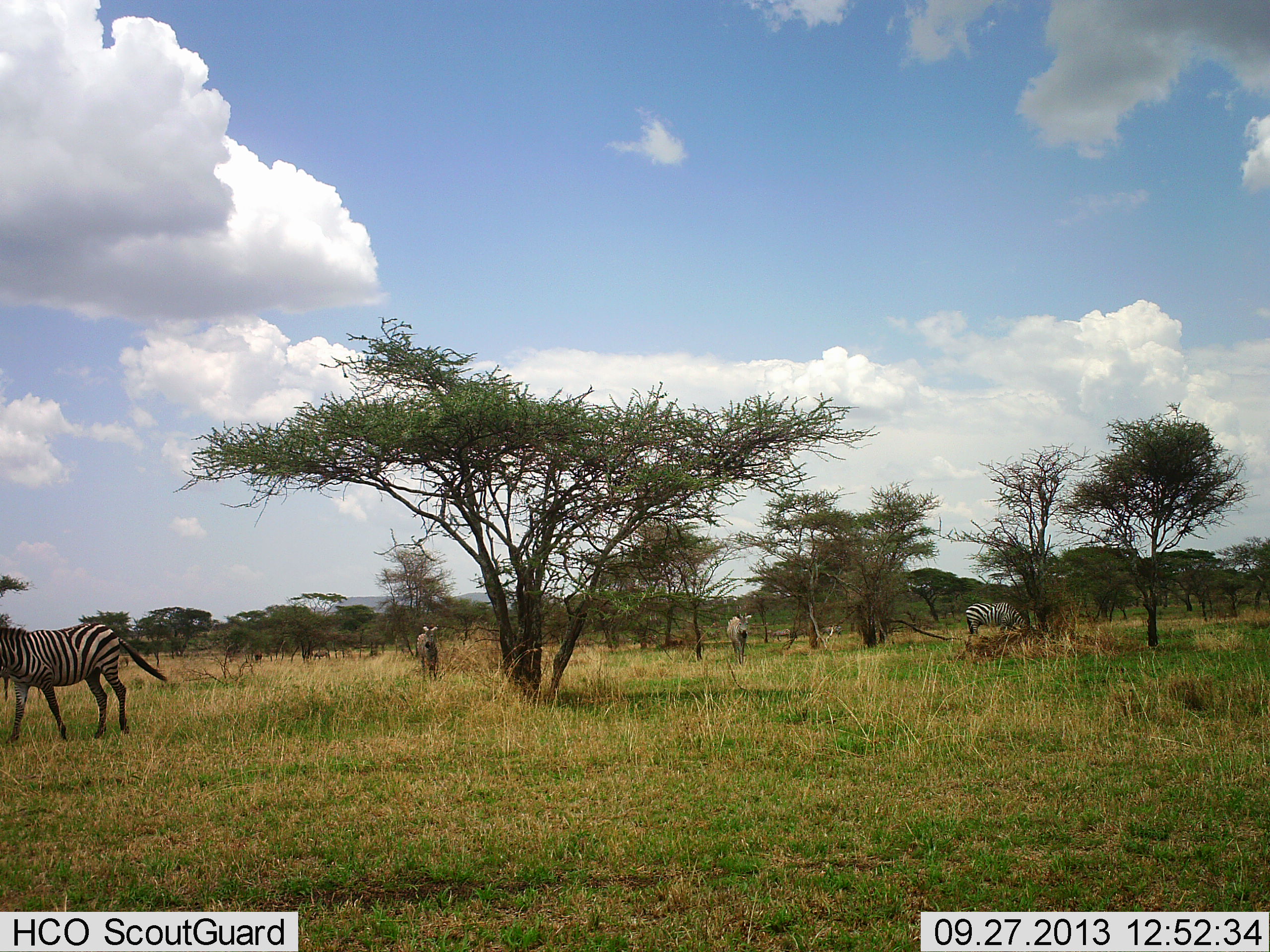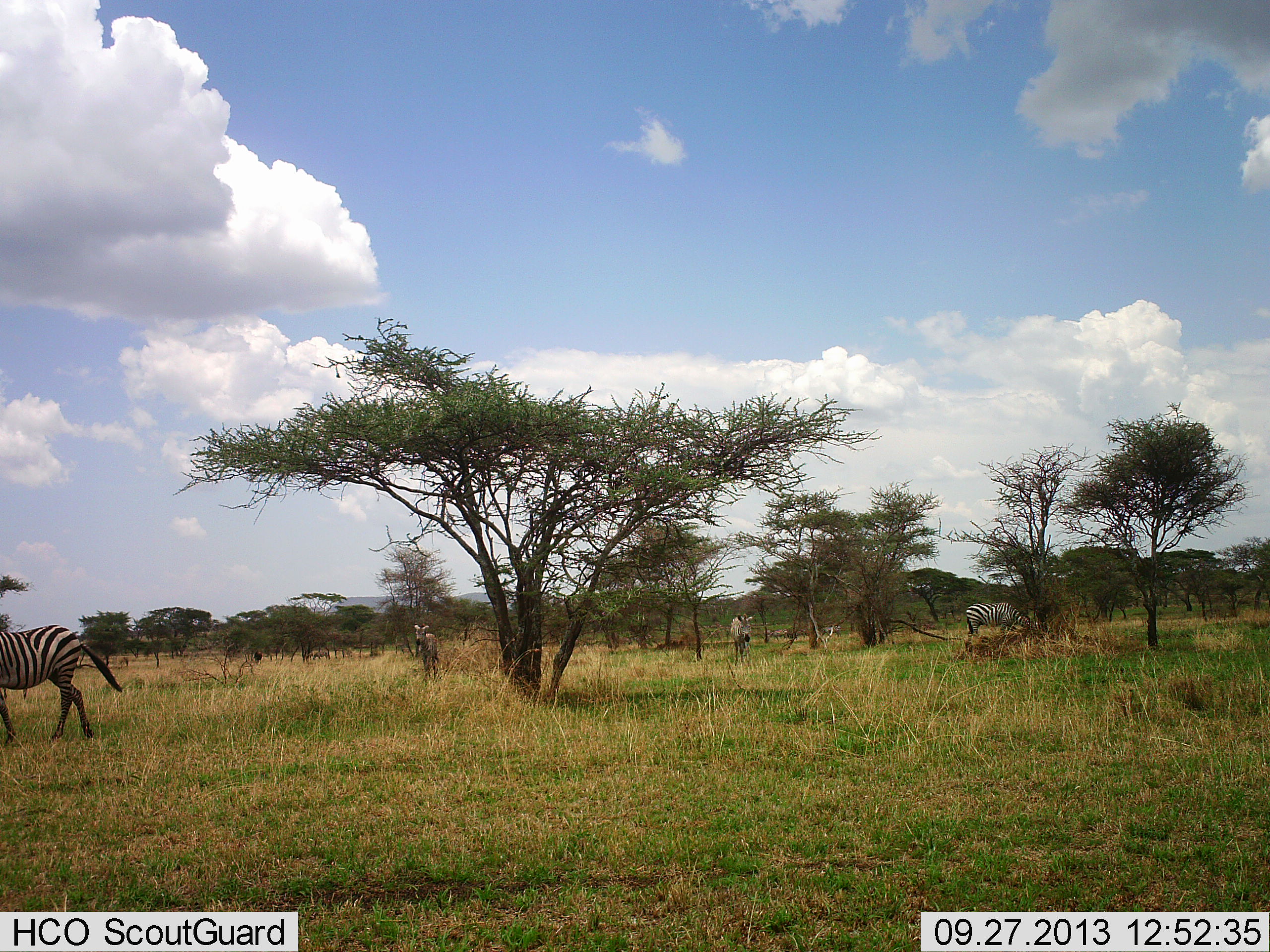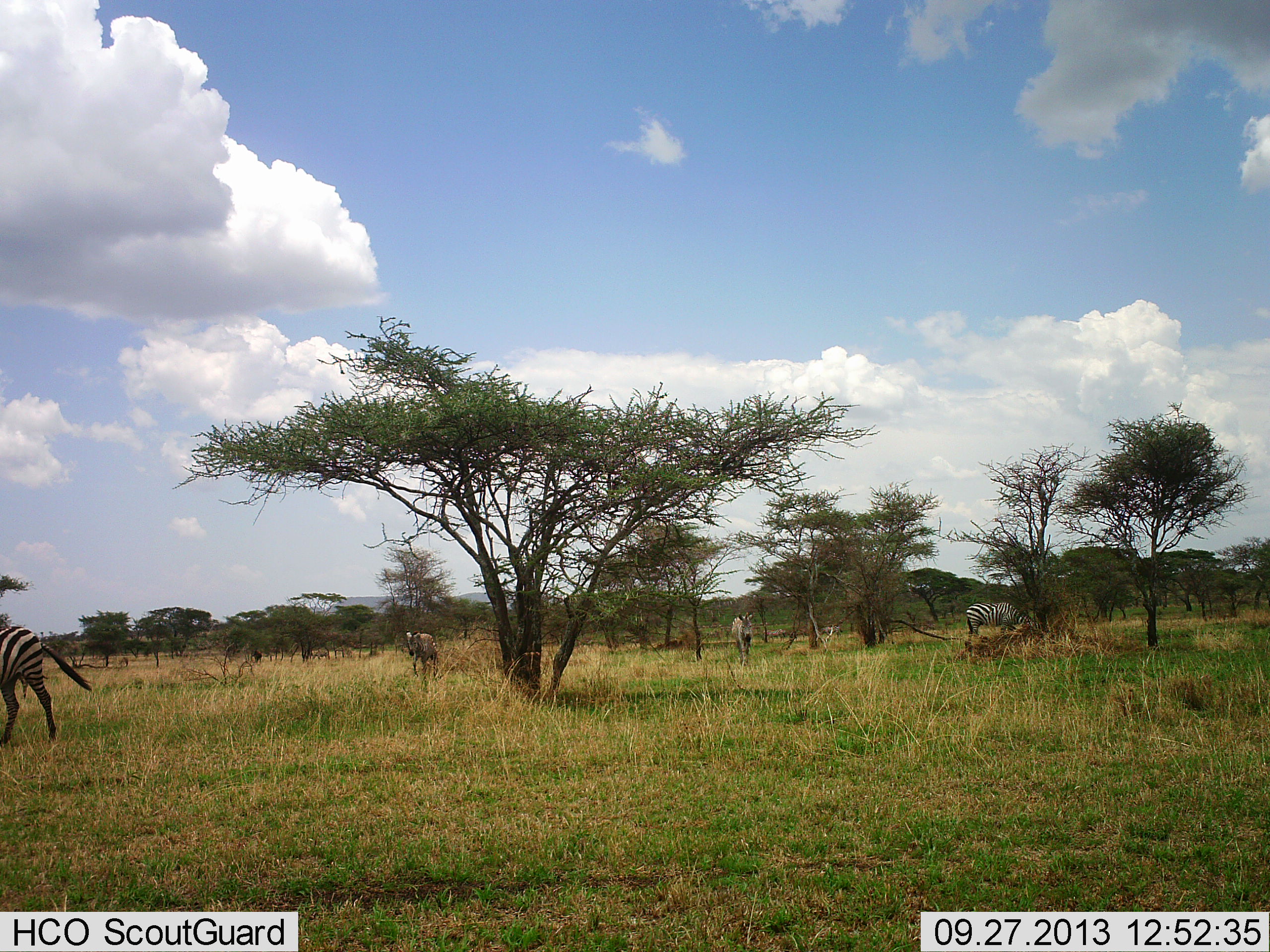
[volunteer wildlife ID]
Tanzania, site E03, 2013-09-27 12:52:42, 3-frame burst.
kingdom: Animalia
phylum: Chordata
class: Mammalia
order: Perissodactyla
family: Equidae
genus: Equus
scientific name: Equus quagga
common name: plains zebra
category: zebra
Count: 4.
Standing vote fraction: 57%.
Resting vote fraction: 3%.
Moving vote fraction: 80%.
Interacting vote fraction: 0%.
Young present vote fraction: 3%.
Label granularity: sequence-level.